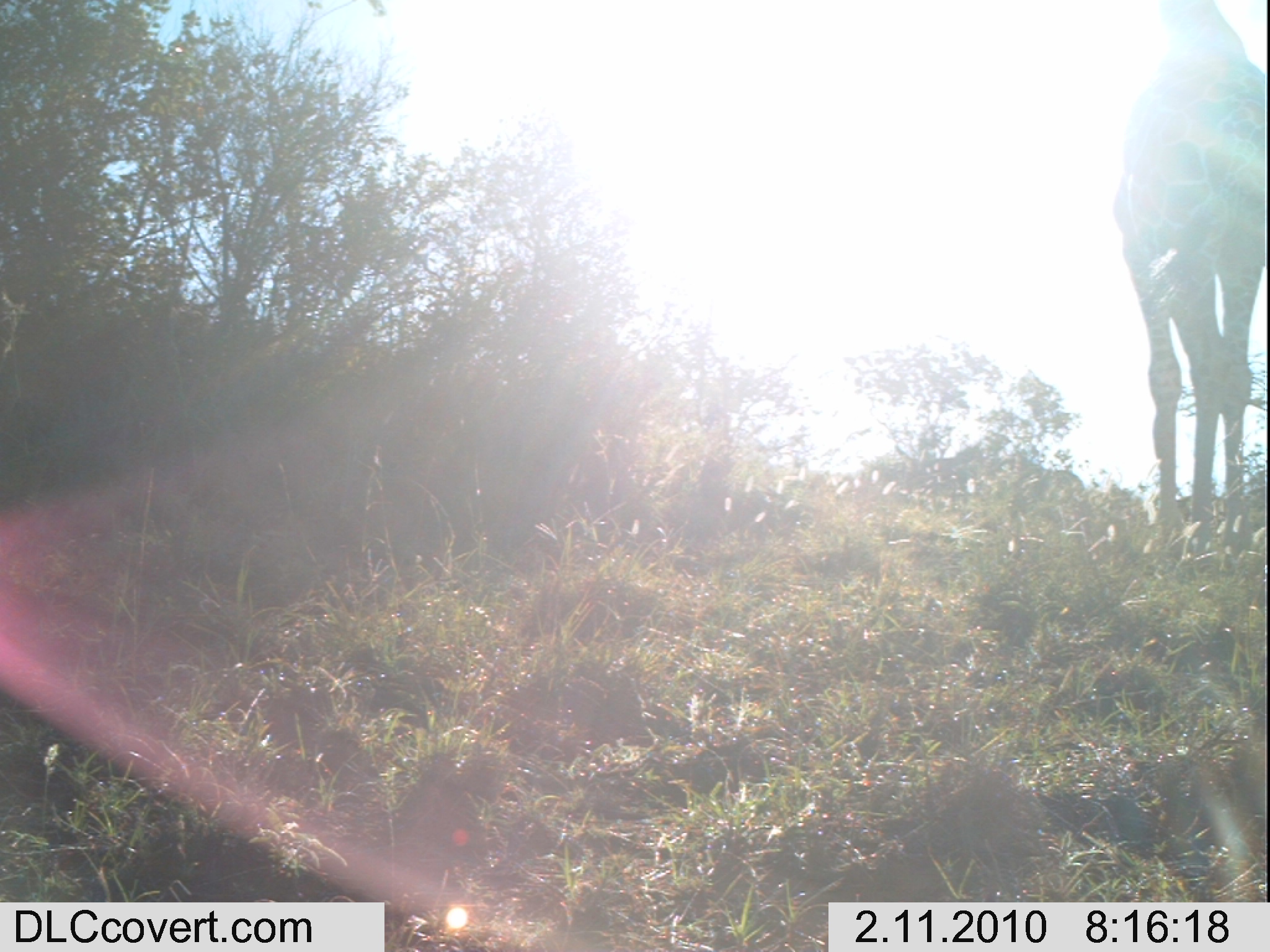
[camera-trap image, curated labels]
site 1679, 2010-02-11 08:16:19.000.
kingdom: Animalia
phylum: Chordata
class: Mammalia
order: Artiodactyla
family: Giraffidae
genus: Giraffa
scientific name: Giraffa camelopardalis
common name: giraffe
Giraffa camelopardalis (giraffe), count 1.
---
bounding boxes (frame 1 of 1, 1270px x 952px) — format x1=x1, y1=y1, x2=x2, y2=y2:
giraffa camelopardalis: x1=1110, y1=0, x2=1265, y2=574